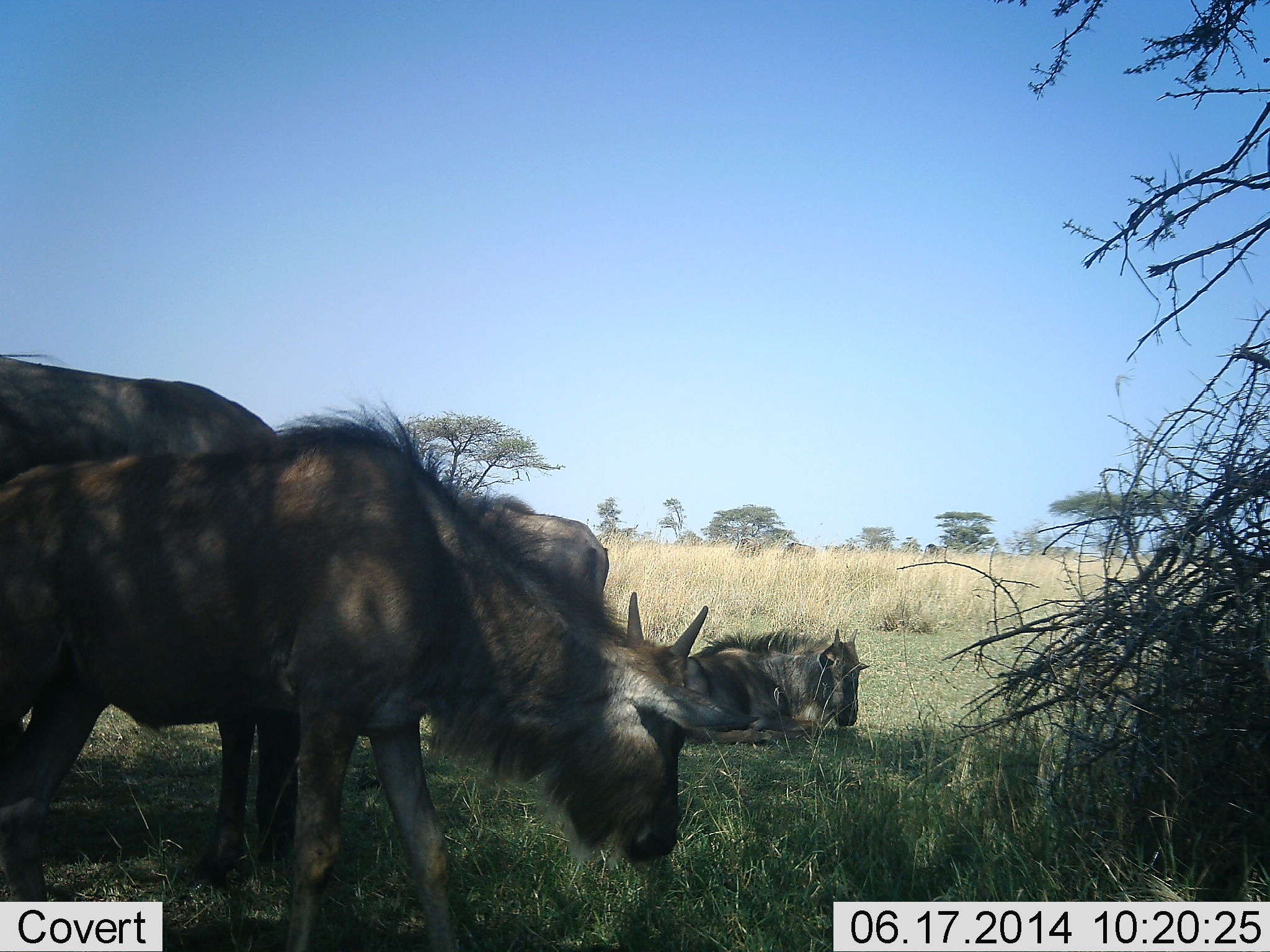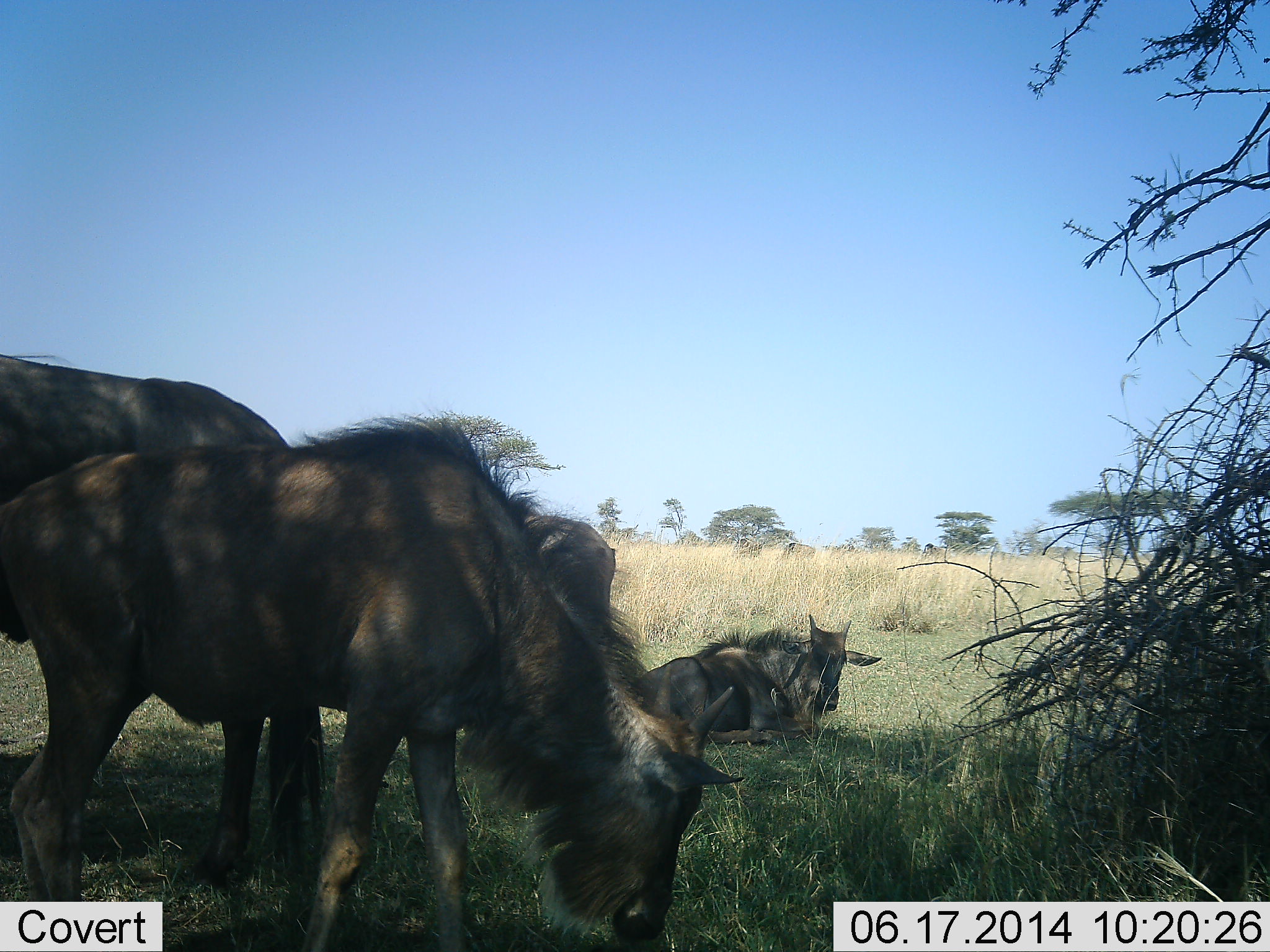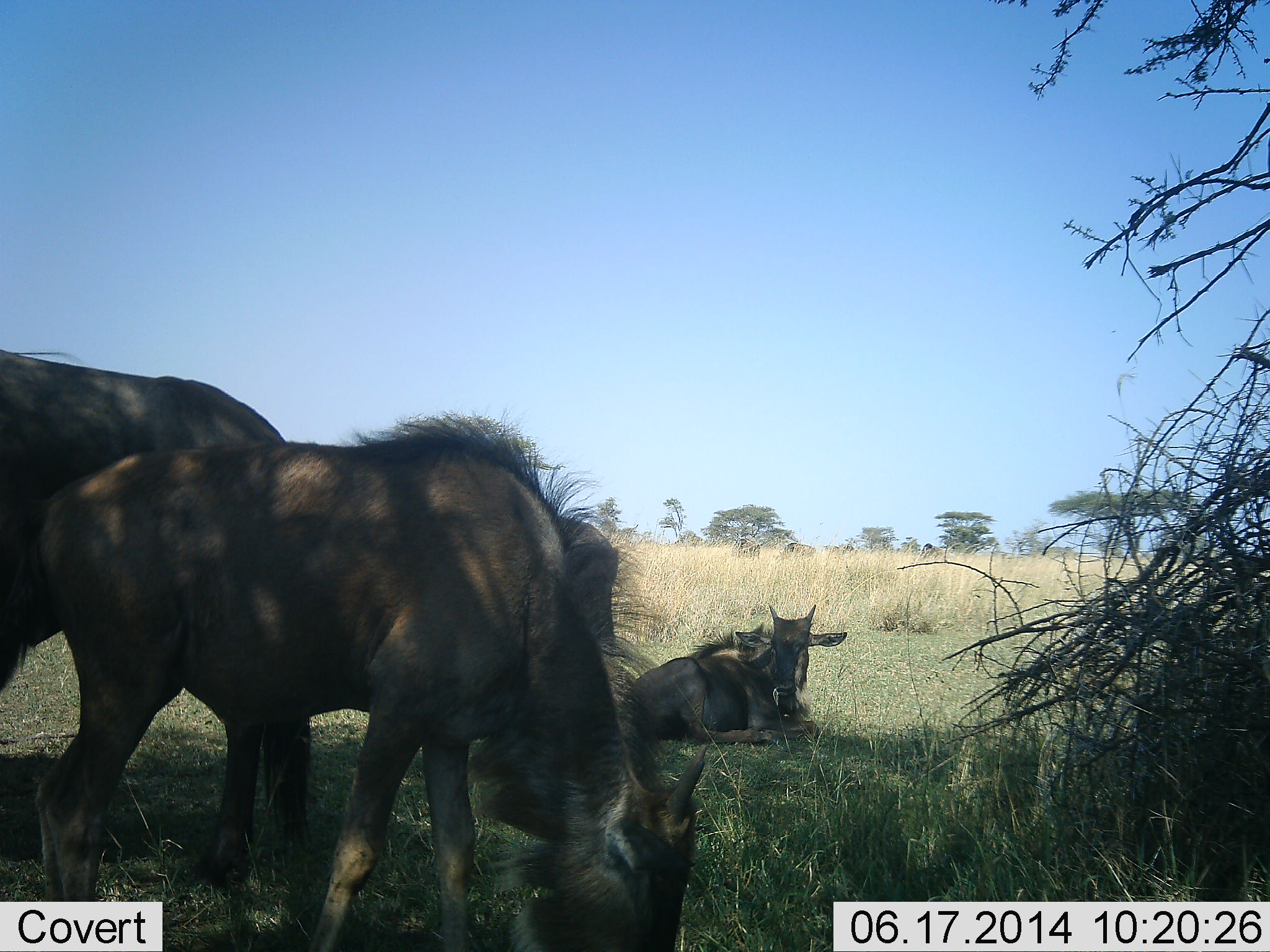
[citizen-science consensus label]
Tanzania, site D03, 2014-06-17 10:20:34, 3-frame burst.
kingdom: Animalia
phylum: Chordata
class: Mammalia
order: Artiodactyla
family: Bovidae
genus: Connochaetes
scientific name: Connochaetes taurinus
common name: blue wildebeest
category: wildebeest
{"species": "wildebeest (blue wildebeest) (Connochaetes taurinus)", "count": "4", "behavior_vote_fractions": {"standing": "40%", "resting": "100%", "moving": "10%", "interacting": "0%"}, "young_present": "0%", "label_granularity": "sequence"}